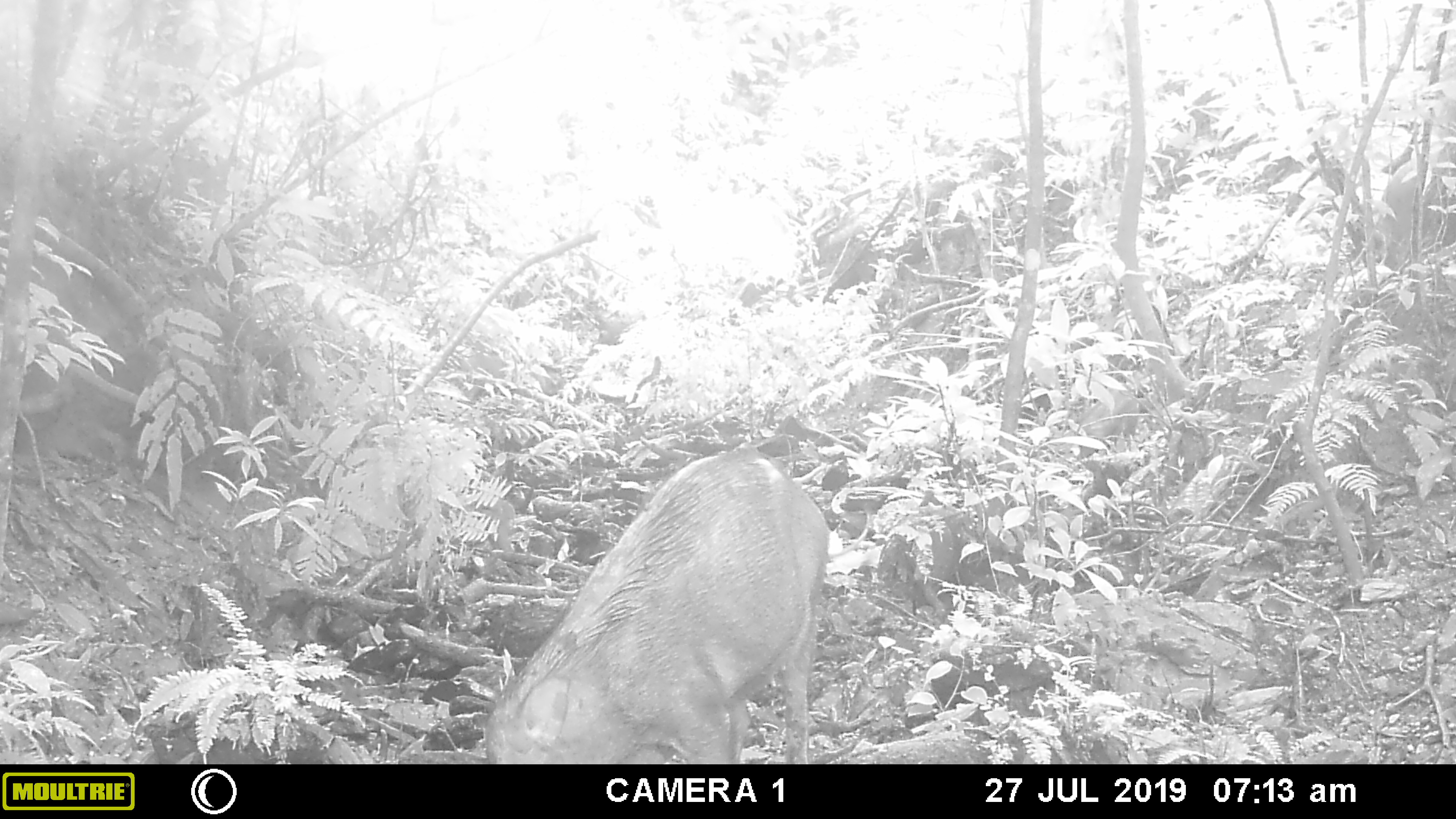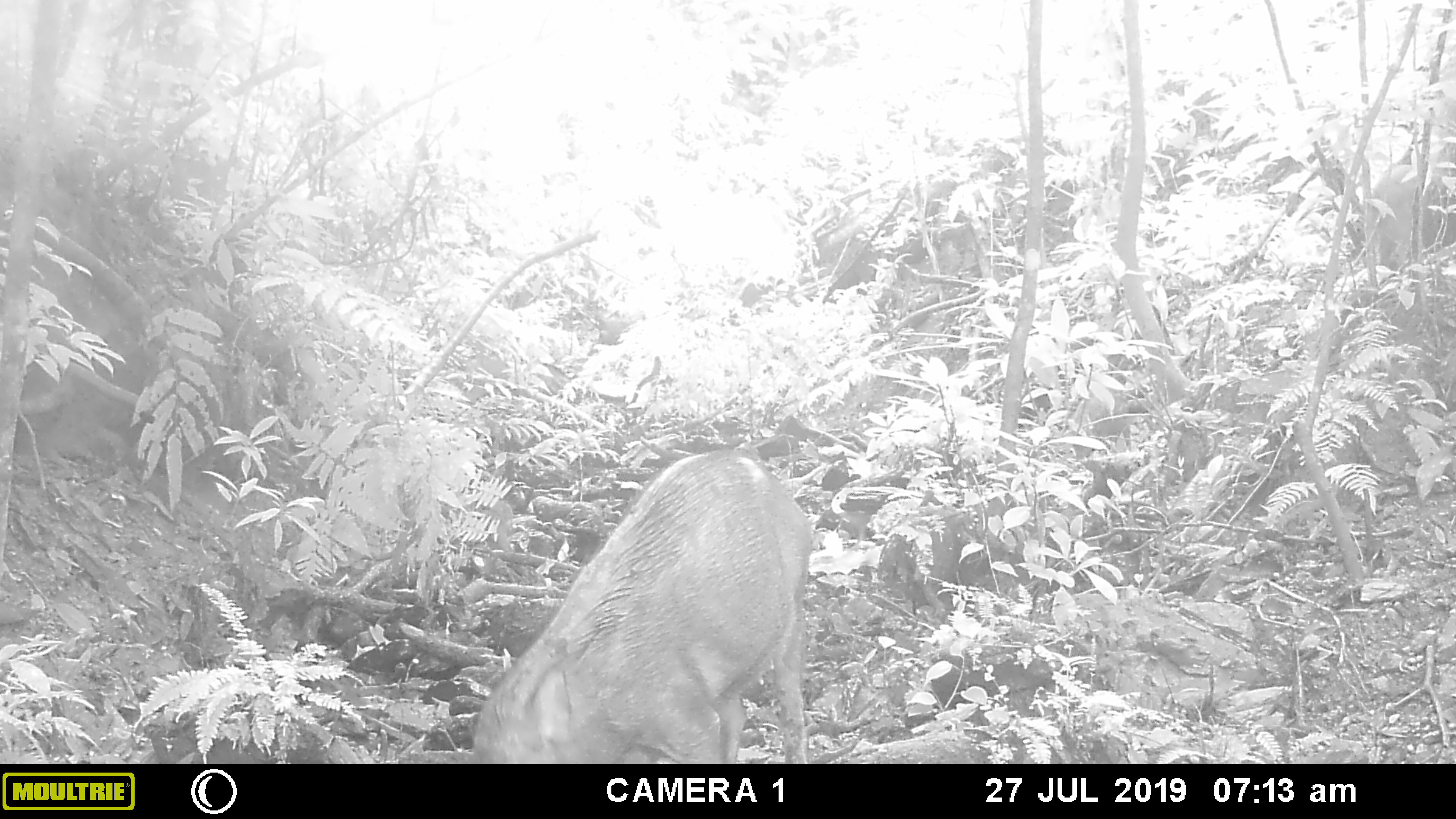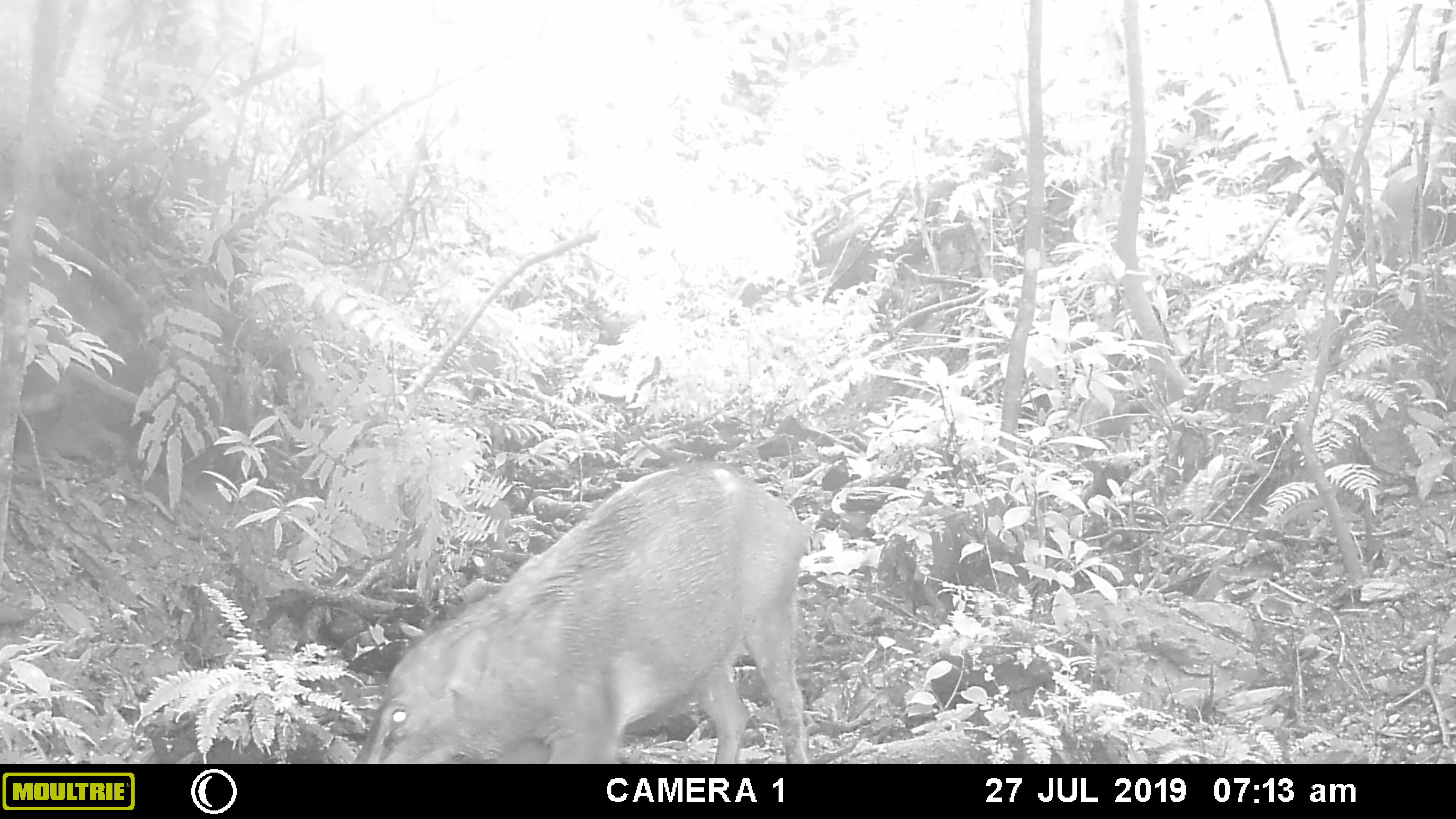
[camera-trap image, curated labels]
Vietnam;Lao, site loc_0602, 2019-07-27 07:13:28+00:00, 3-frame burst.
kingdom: Animalia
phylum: Chordata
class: Mammalia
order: Artiodactyla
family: Suidae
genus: Sus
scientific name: Sus scrofa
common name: eurasian wild pig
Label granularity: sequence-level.